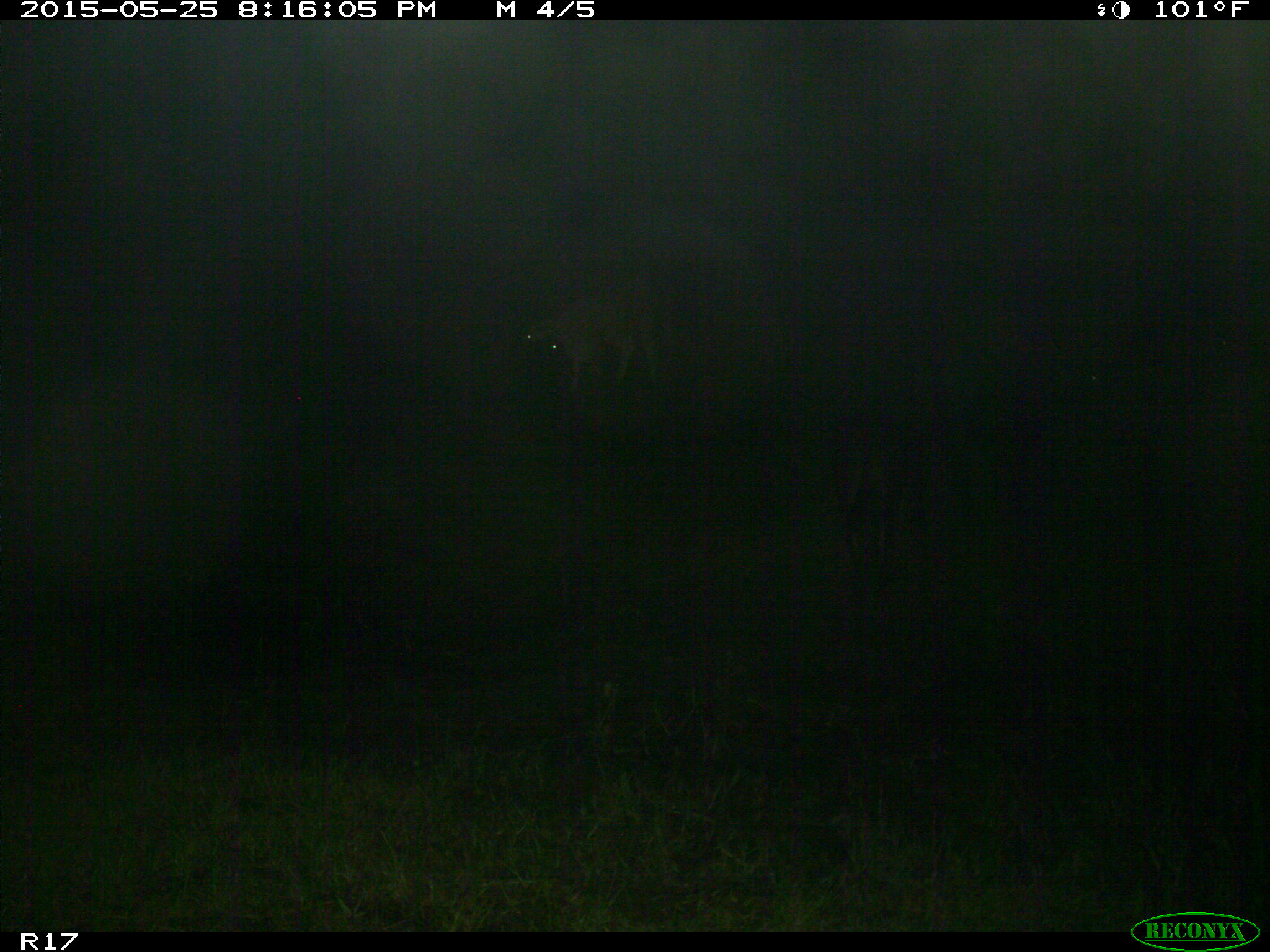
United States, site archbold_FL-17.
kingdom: Animalia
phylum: Chordata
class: Mammalia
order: Artiodactyla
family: Bovidae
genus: Bos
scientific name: Bos taurus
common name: domestic cow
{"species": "Bos taurus (domestic cow)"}